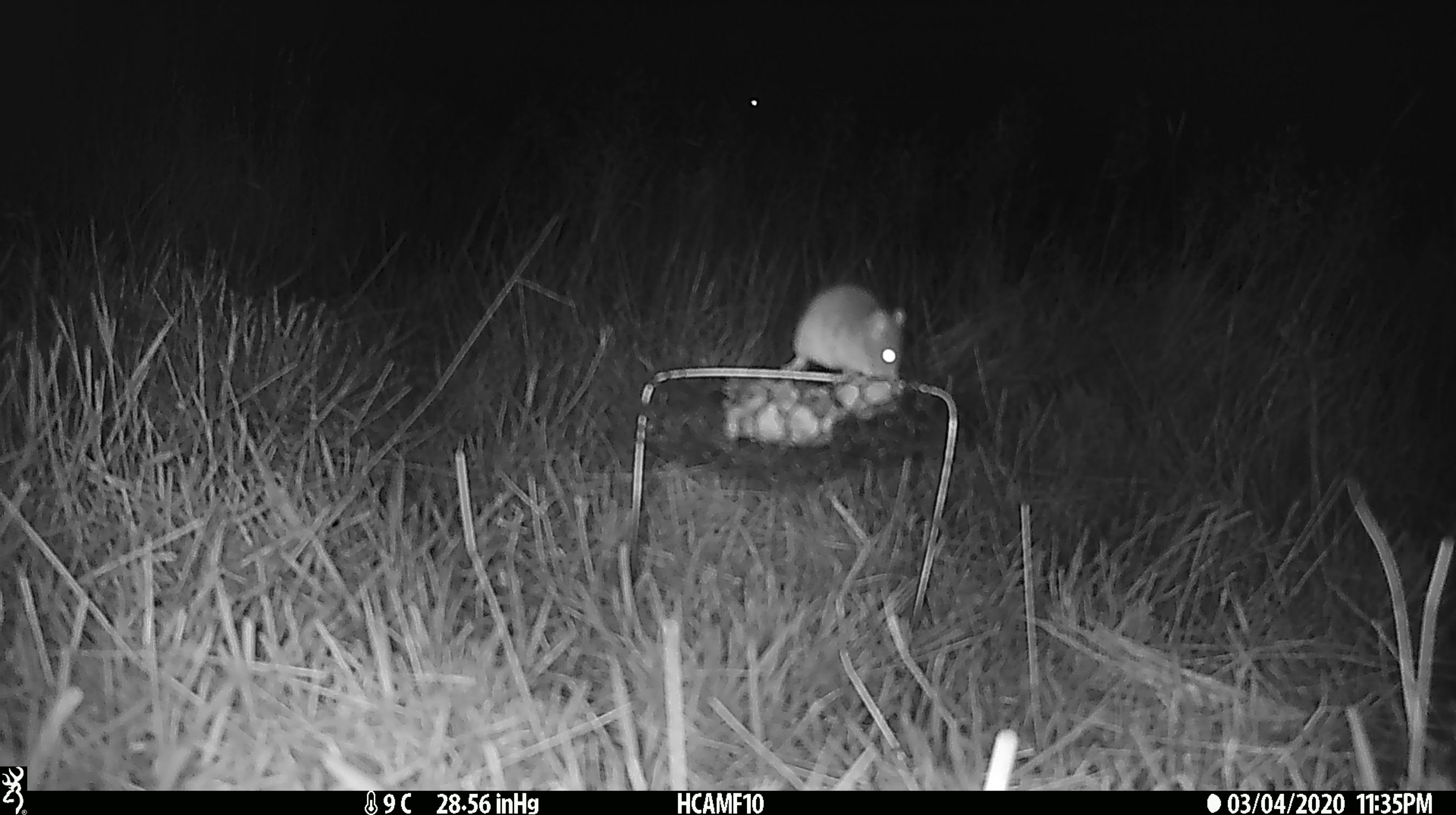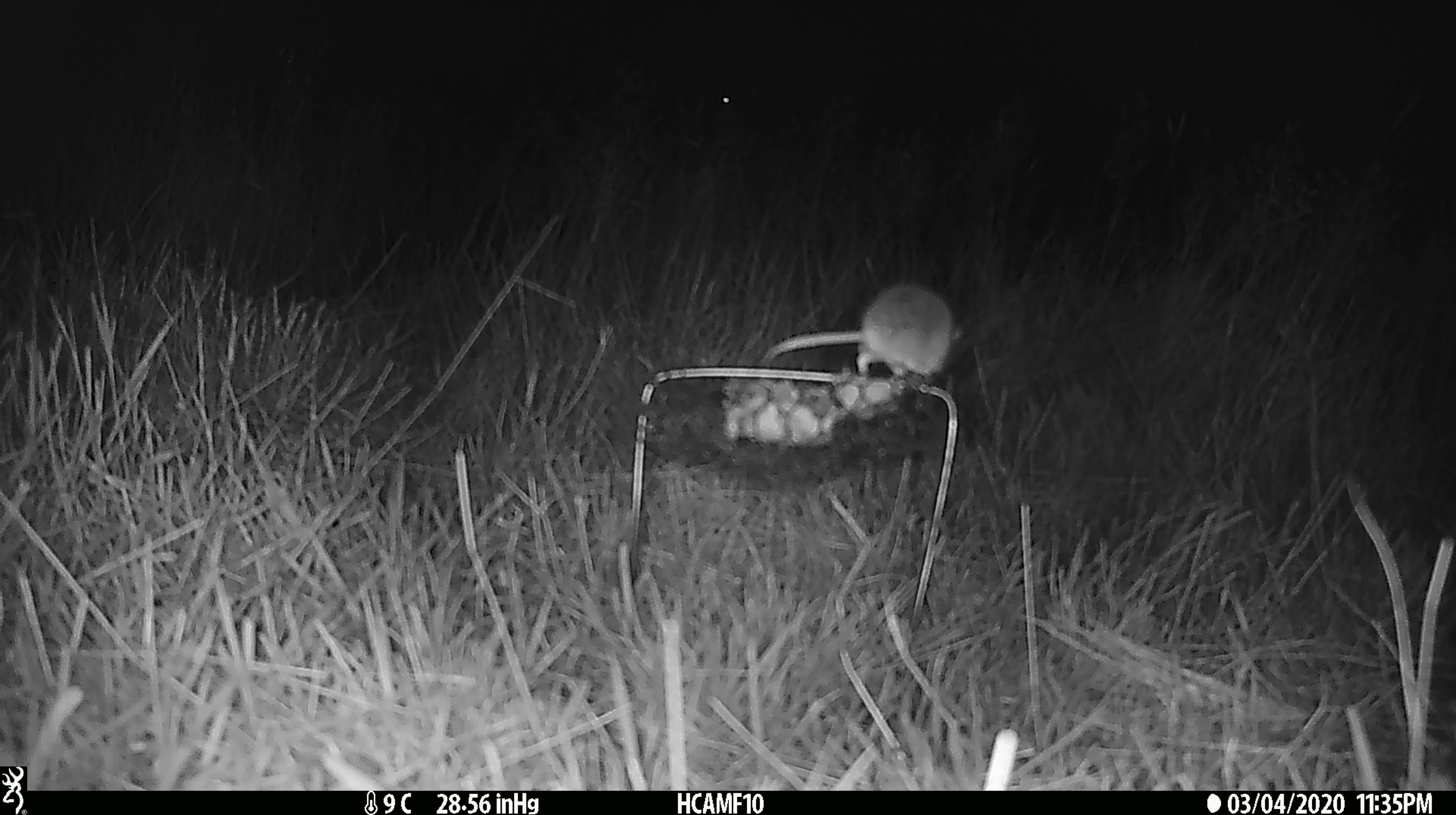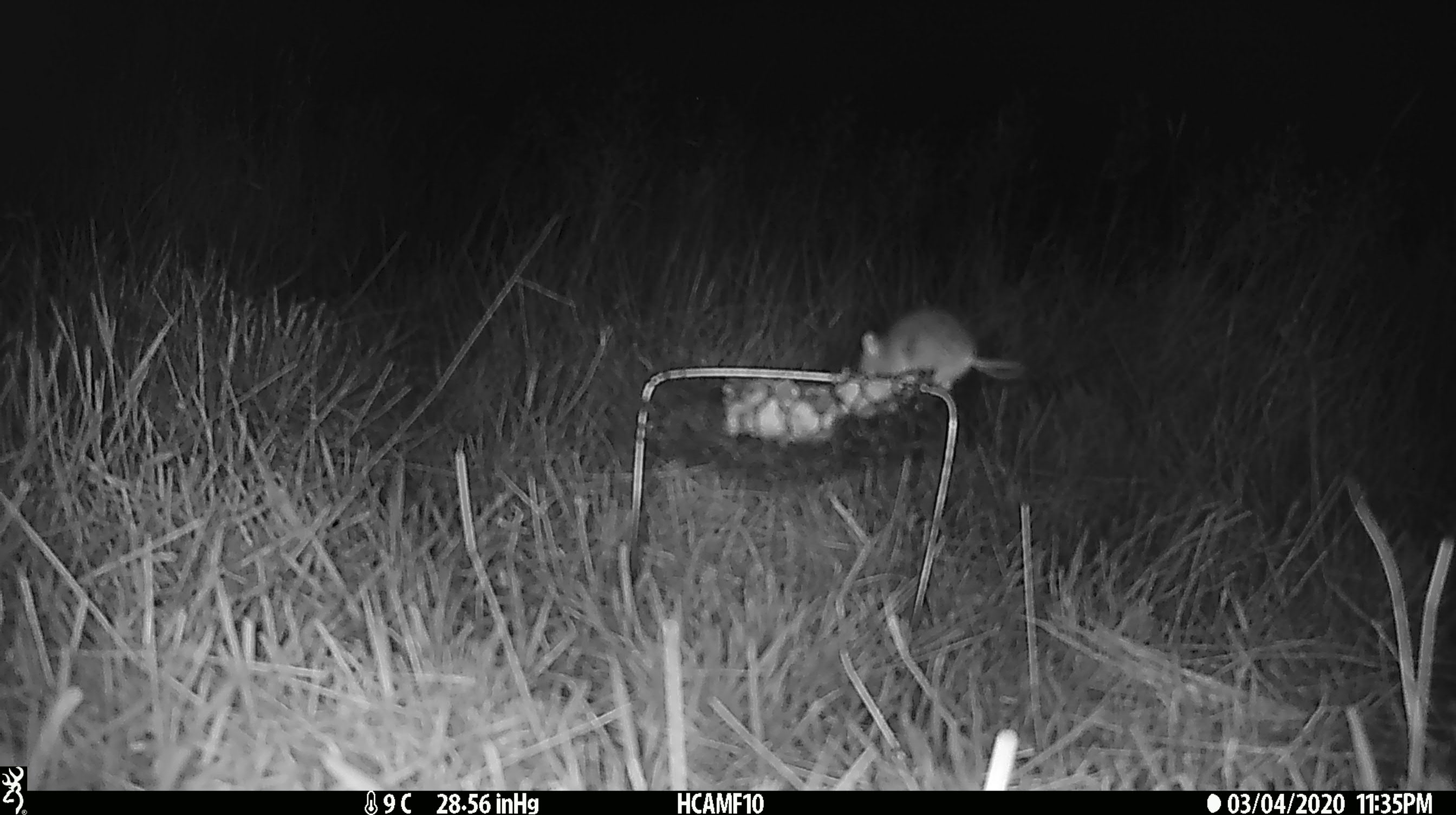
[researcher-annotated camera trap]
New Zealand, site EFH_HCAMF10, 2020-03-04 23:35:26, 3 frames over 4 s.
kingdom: Animalia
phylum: Chordata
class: Mammalia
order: Rodentia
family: Muridae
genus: Mus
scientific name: Mus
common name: mouse